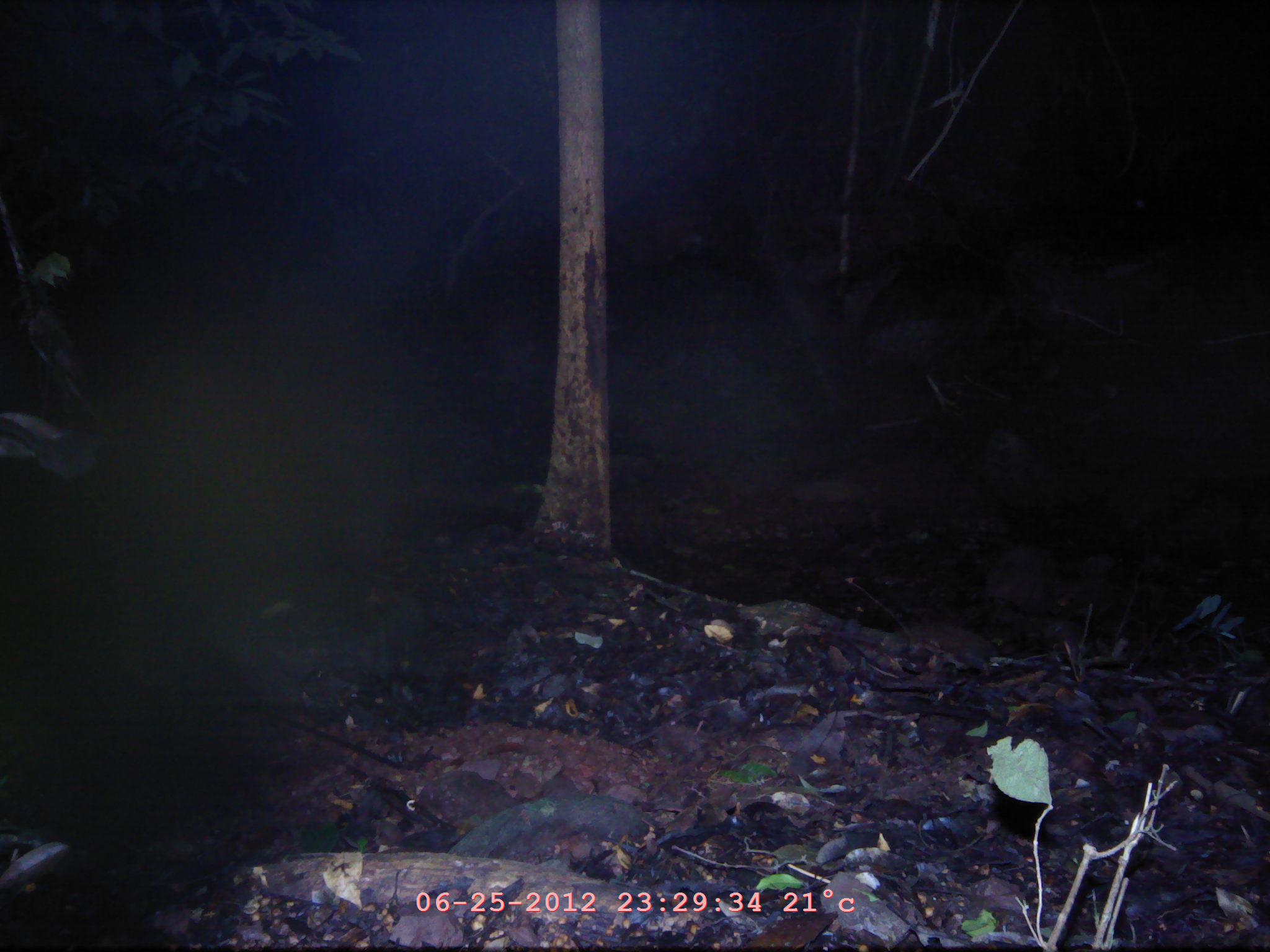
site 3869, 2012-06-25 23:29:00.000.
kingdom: Animalia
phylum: Chordata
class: Mammalia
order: Chiroptera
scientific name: Chiroptera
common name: bats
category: unknown bat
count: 1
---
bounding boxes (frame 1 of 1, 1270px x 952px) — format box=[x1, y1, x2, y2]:
unknown bat: box=[853, 241, 1028, 418]; box=[0, 411, 106, 478]